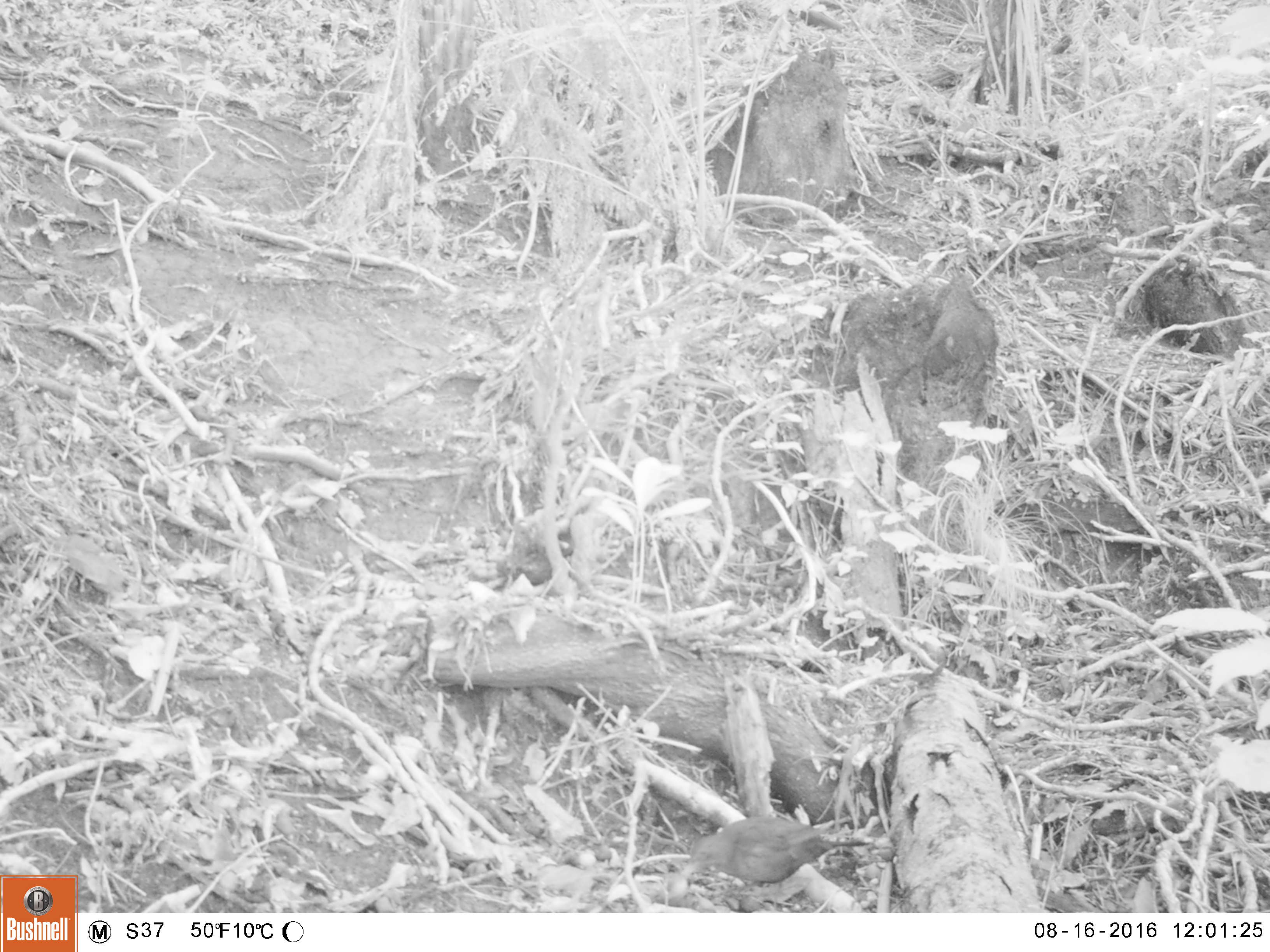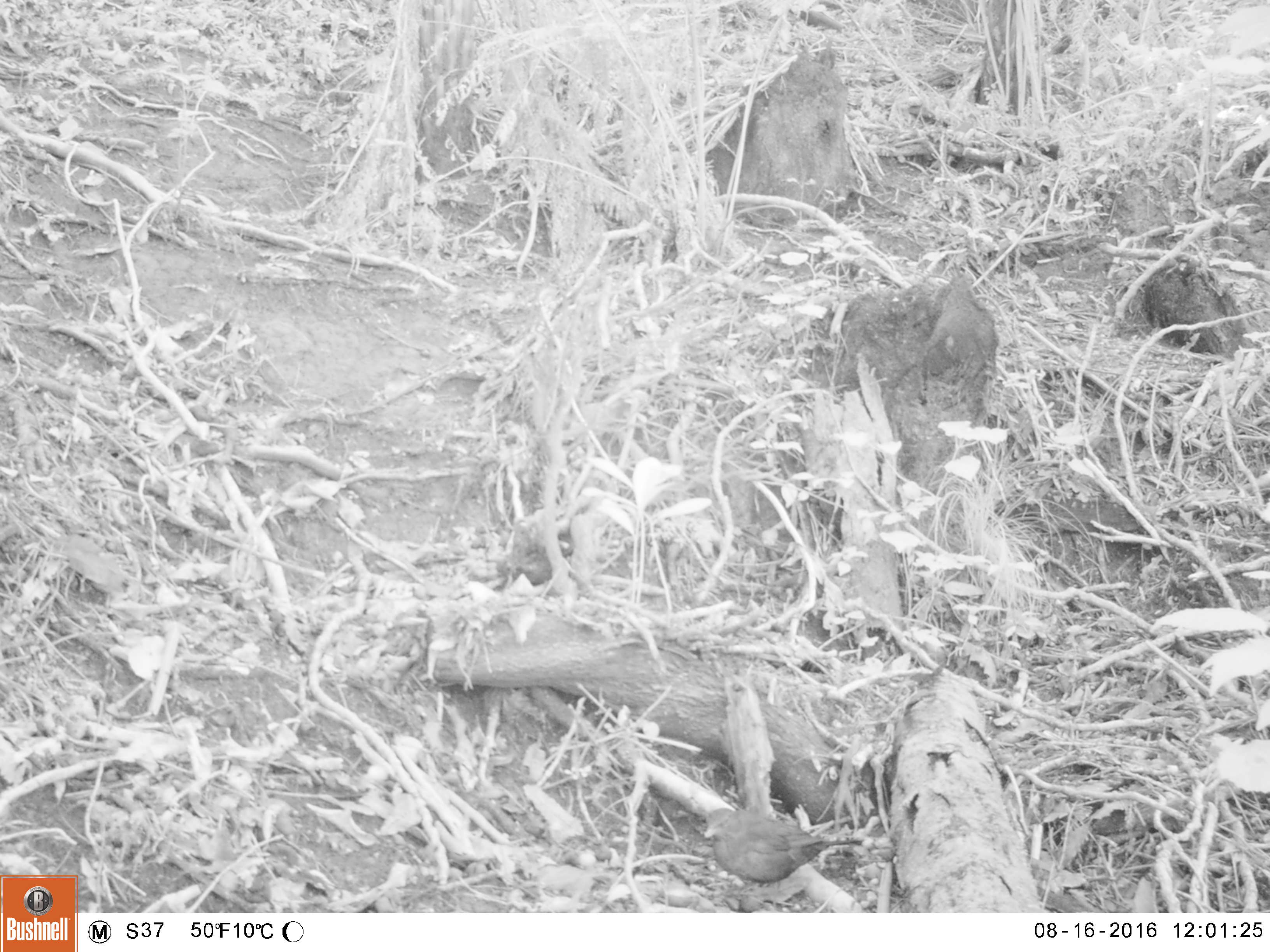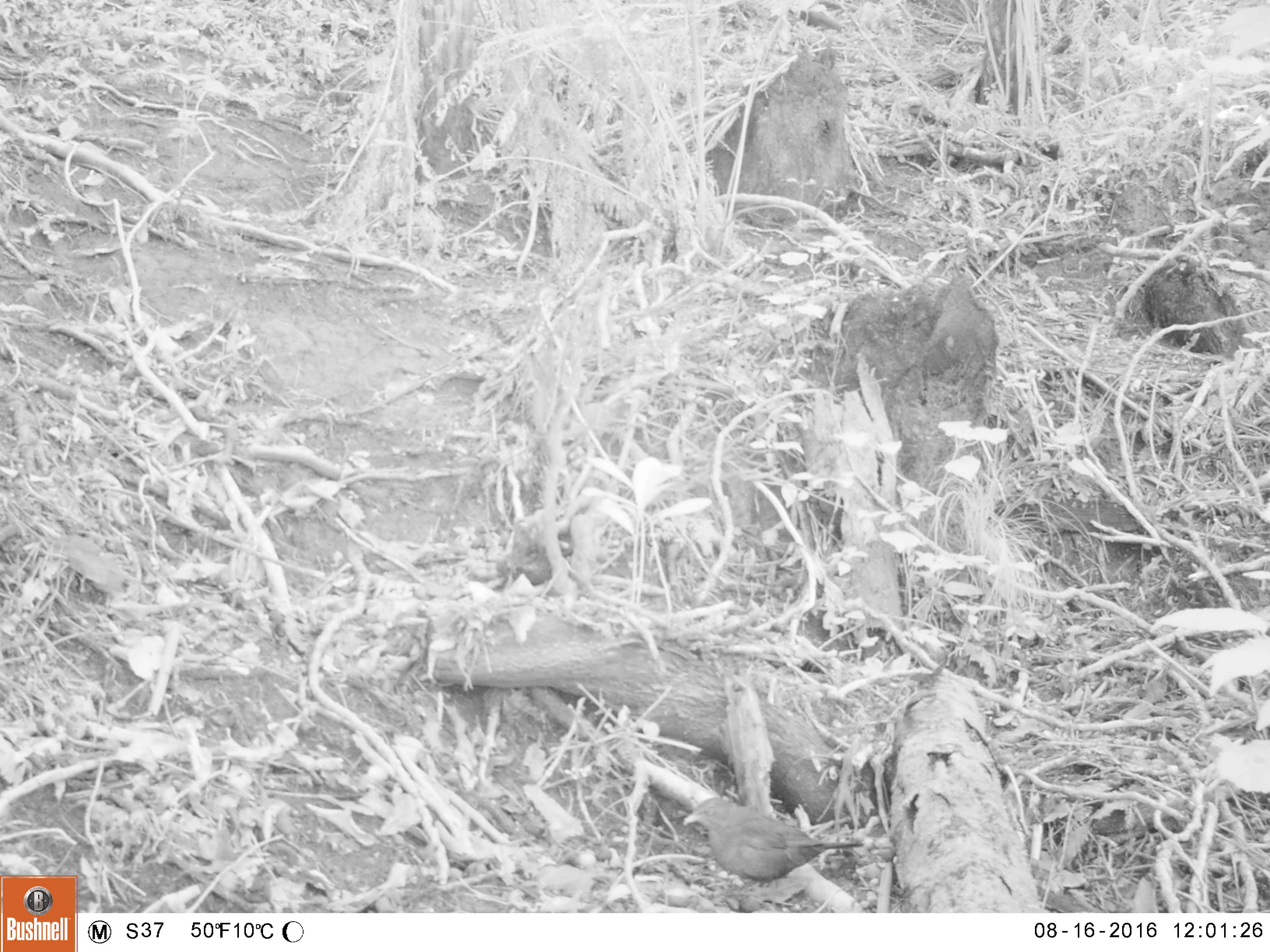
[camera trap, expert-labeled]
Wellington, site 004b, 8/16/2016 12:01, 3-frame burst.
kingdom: Animalia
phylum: Chordata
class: Aves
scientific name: Aves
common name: bird